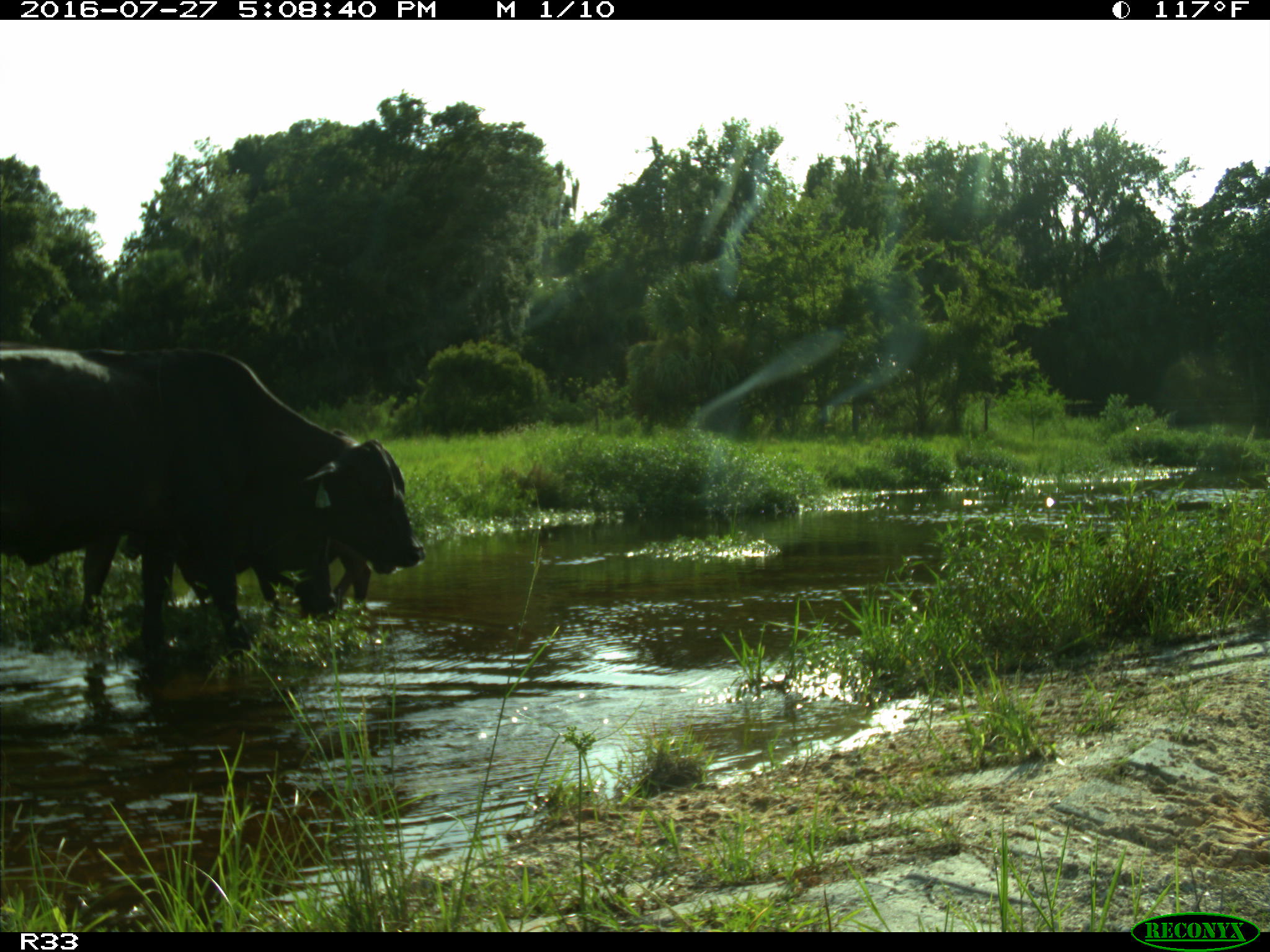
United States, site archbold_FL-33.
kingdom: Animalia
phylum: Chordata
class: Mammalia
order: Artiodactyla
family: Bovidae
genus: Bos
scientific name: Bos taurus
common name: domestic cow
Bos taurus (domestic cow).